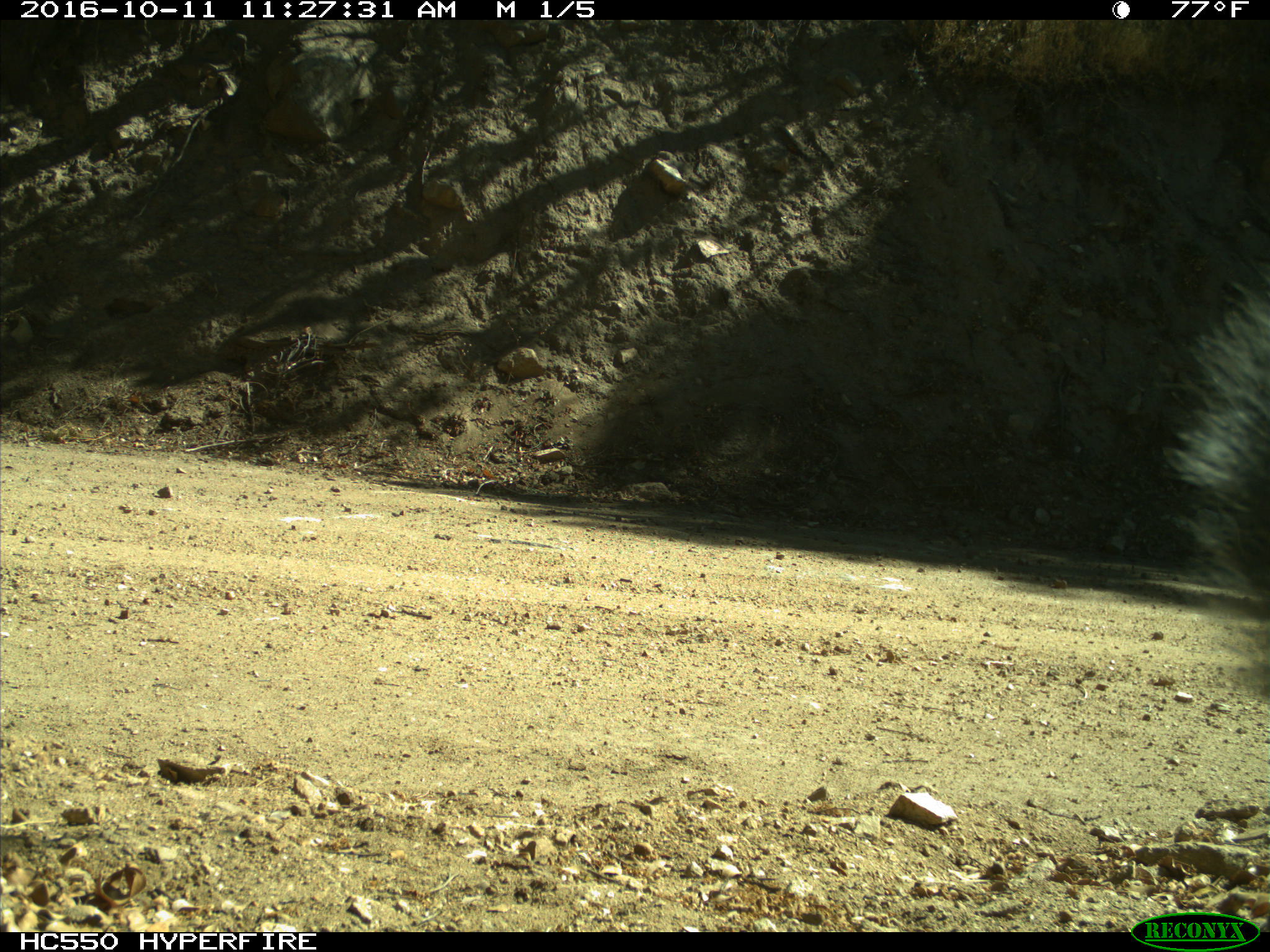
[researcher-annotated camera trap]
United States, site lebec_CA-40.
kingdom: Animalia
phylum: Chordata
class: Mammalia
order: Rodentia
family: Sciuridae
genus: Sciurus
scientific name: Sciurus carolinensis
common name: eastern gray squirrel